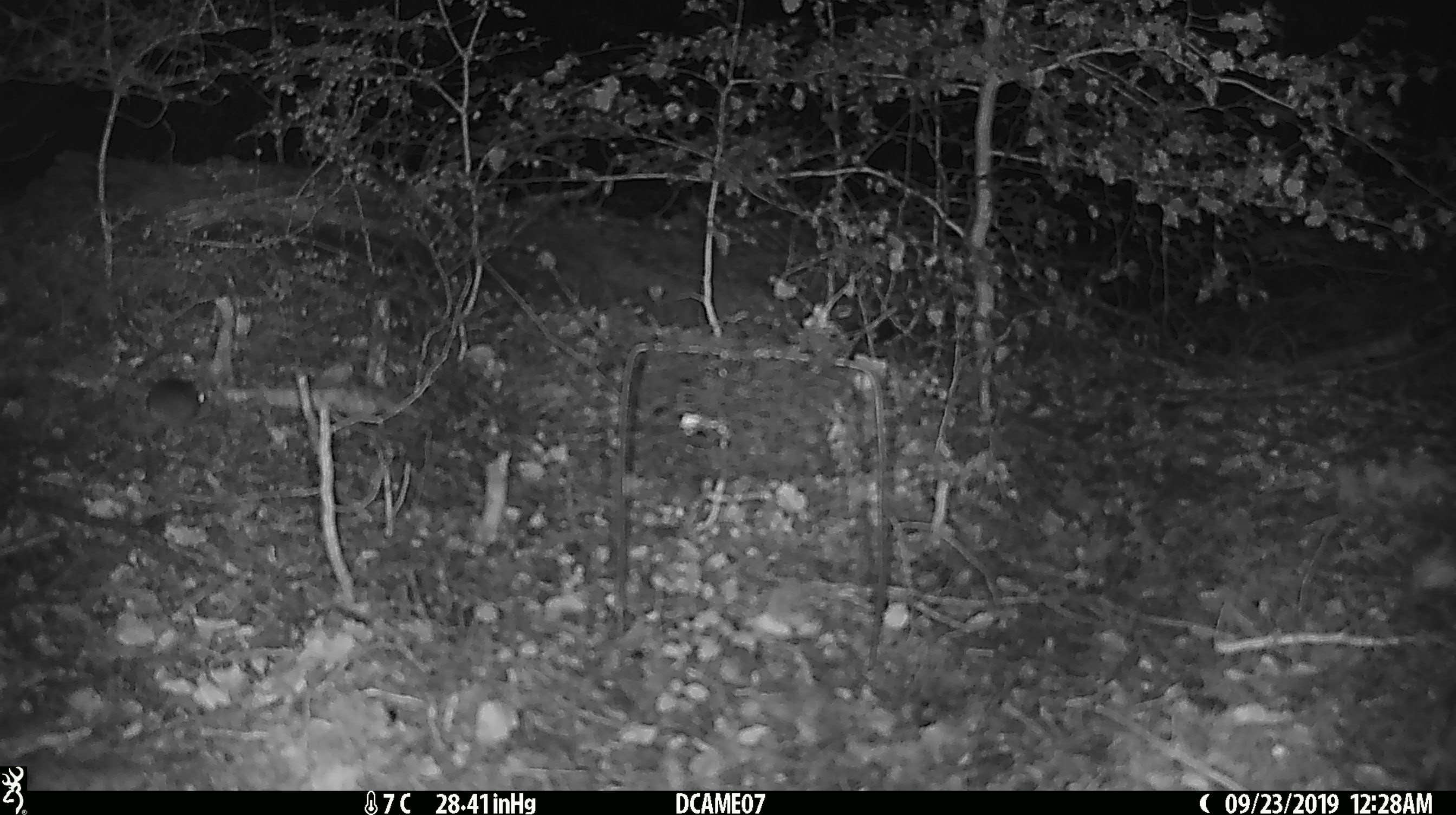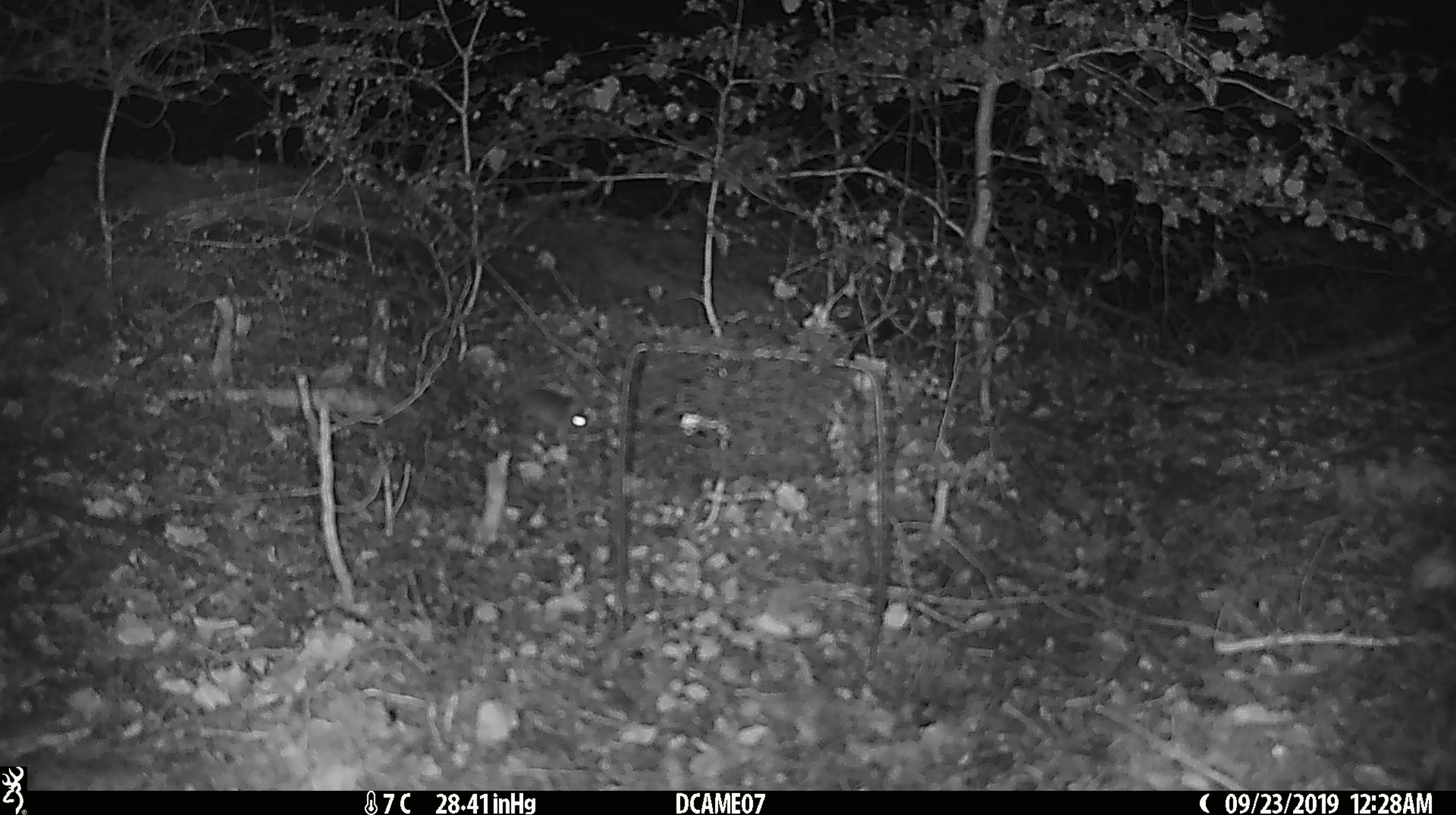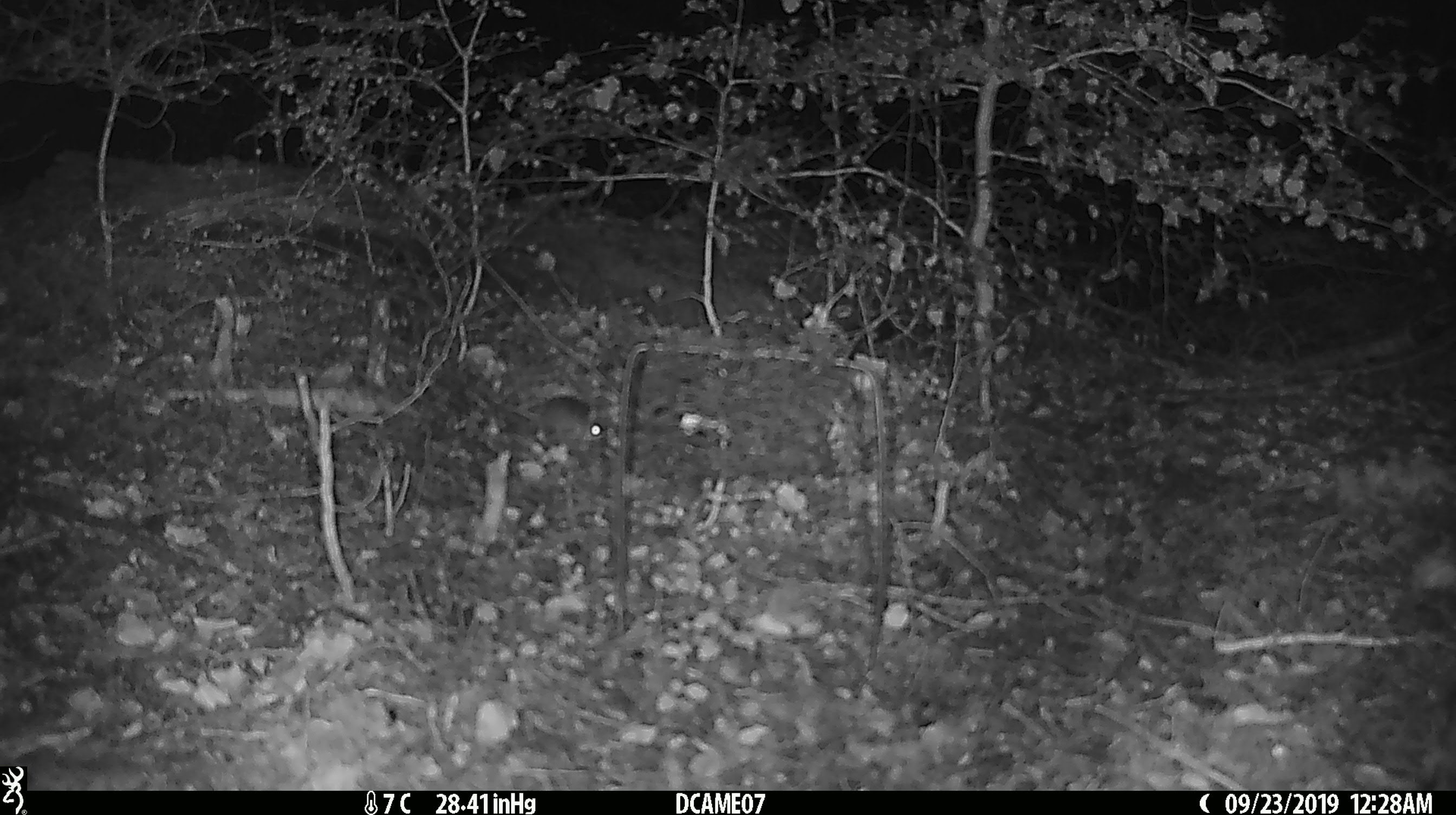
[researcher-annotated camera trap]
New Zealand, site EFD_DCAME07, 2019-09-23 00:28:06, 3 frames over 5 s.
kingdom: Animalia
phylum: Chordata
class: Mammalia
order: Rodentia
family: Muridae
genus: Mus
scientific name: Mus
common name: mouse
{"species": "mouse (Mus)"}